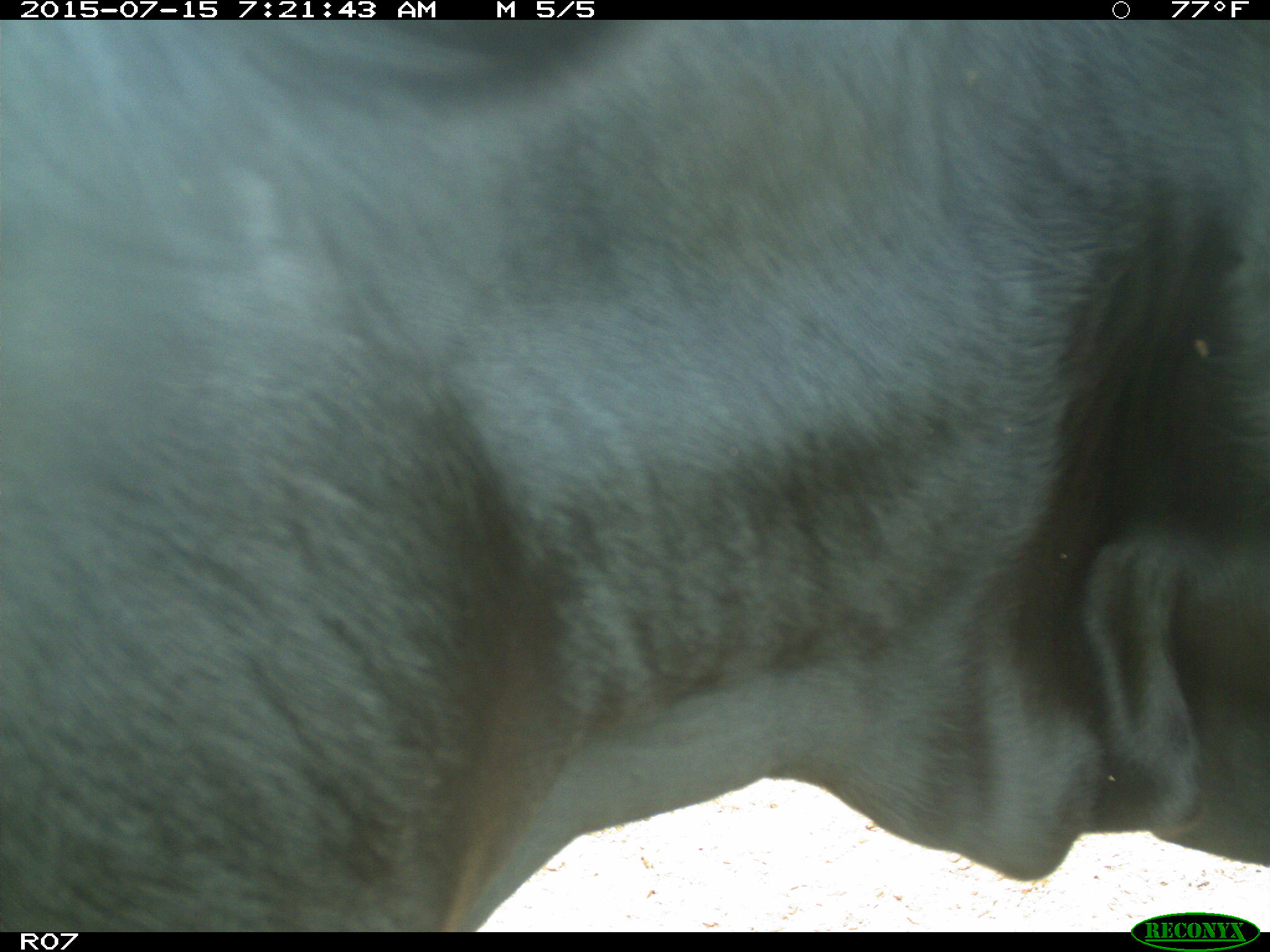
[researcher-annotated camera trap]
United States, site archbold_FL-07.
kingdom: Animalia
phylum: Chordata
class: Mammalia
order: Artiodactyla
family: Bovidae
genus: Bos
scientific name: Bos taurus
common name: domestic cow